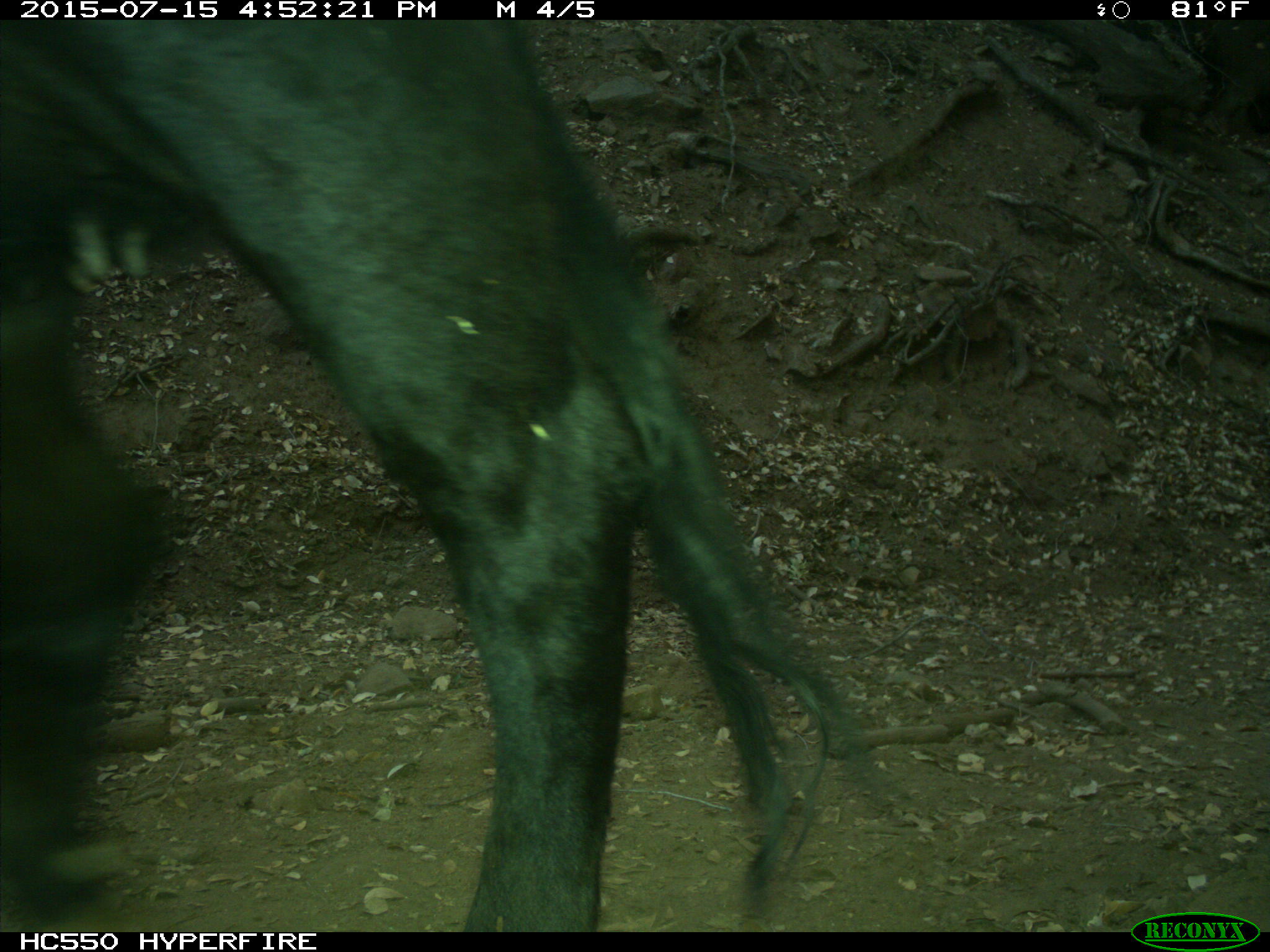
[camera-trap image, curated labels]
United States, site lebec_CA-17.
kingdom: Animalia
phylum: Chordata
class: Mammalia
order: Artiodactyla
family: Bovidae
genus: Bos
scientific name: Bos taurus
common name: domestic cow